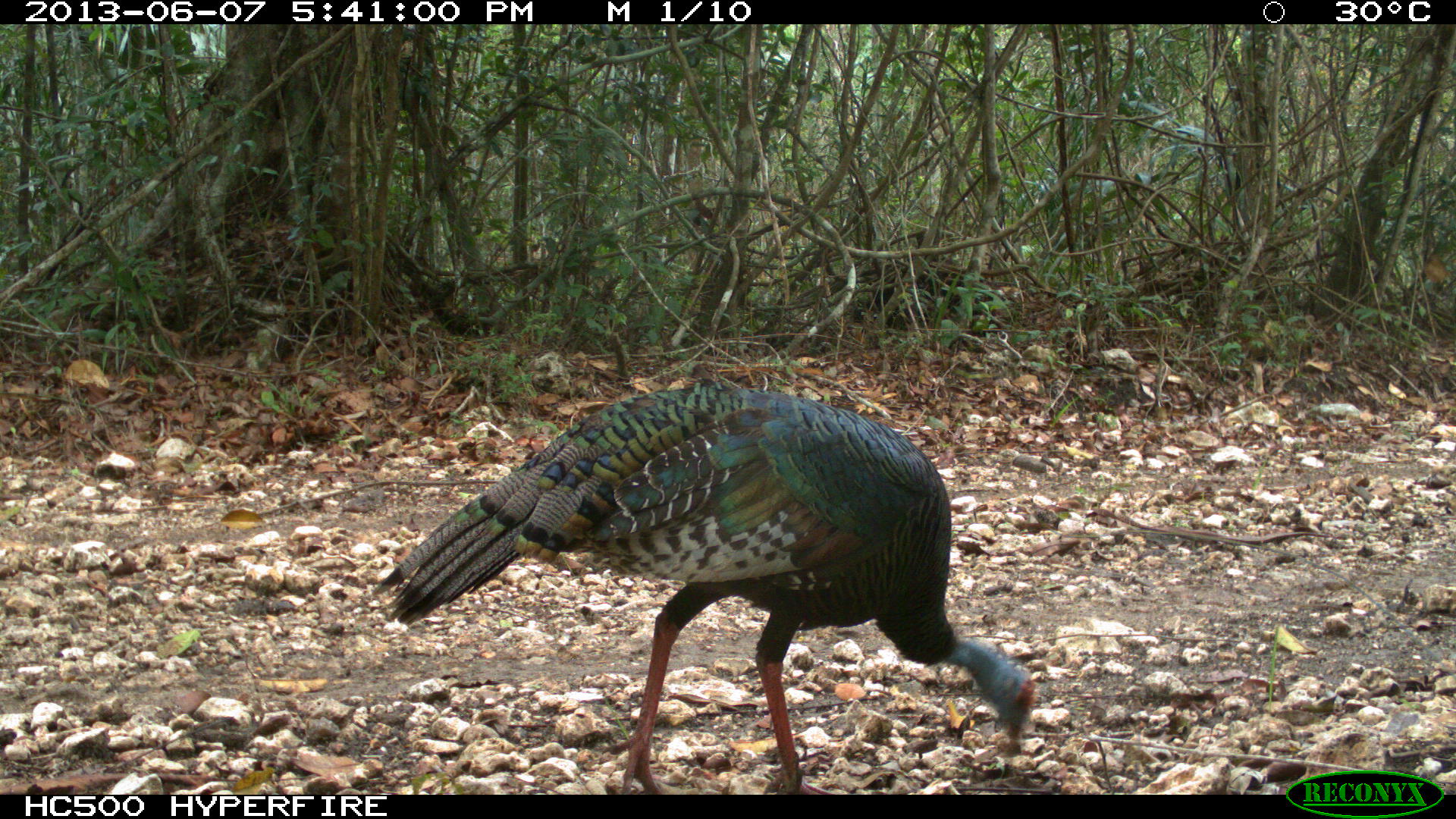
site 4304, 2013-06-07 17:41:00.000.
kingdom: Animalia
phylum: Chordata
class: Aves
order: Galliformes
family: Phasianidae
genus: Meleagris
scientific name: Meleagris ocellata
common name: ocellated turkey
Meleagris ocellata (ocellated turkey), count 2.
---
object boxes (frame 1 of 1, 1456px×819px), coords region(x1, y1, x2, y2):
meleagris ocellata: region(370, 358, 1035, 792)